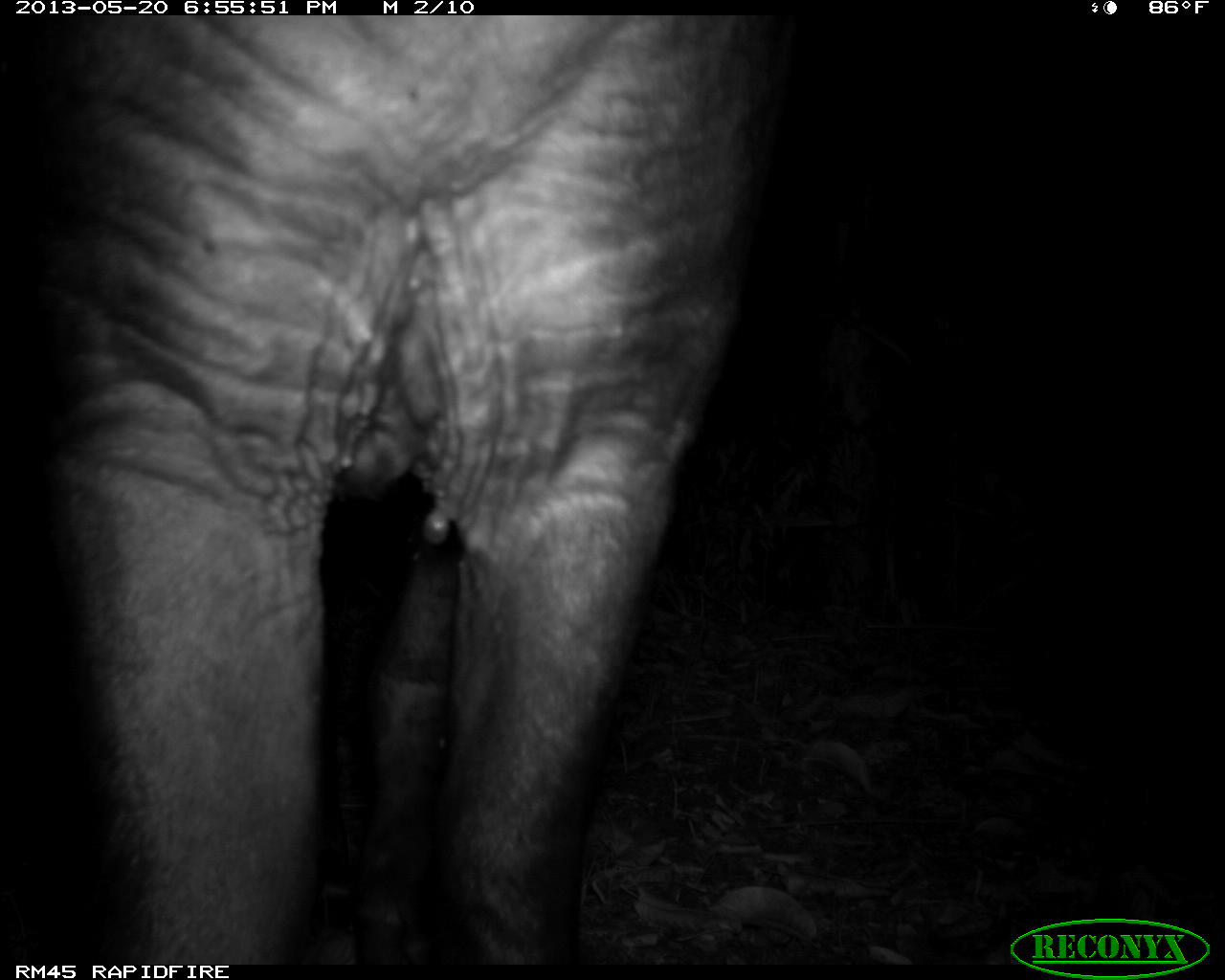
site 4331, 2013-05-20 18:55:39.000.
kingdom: Animalia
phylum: Chordata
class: Mammalia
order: Perissodactyla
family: Tapiridae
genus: Tapirus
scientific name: Tapirus bairdii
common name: baird's tapir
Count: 1.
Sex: male.